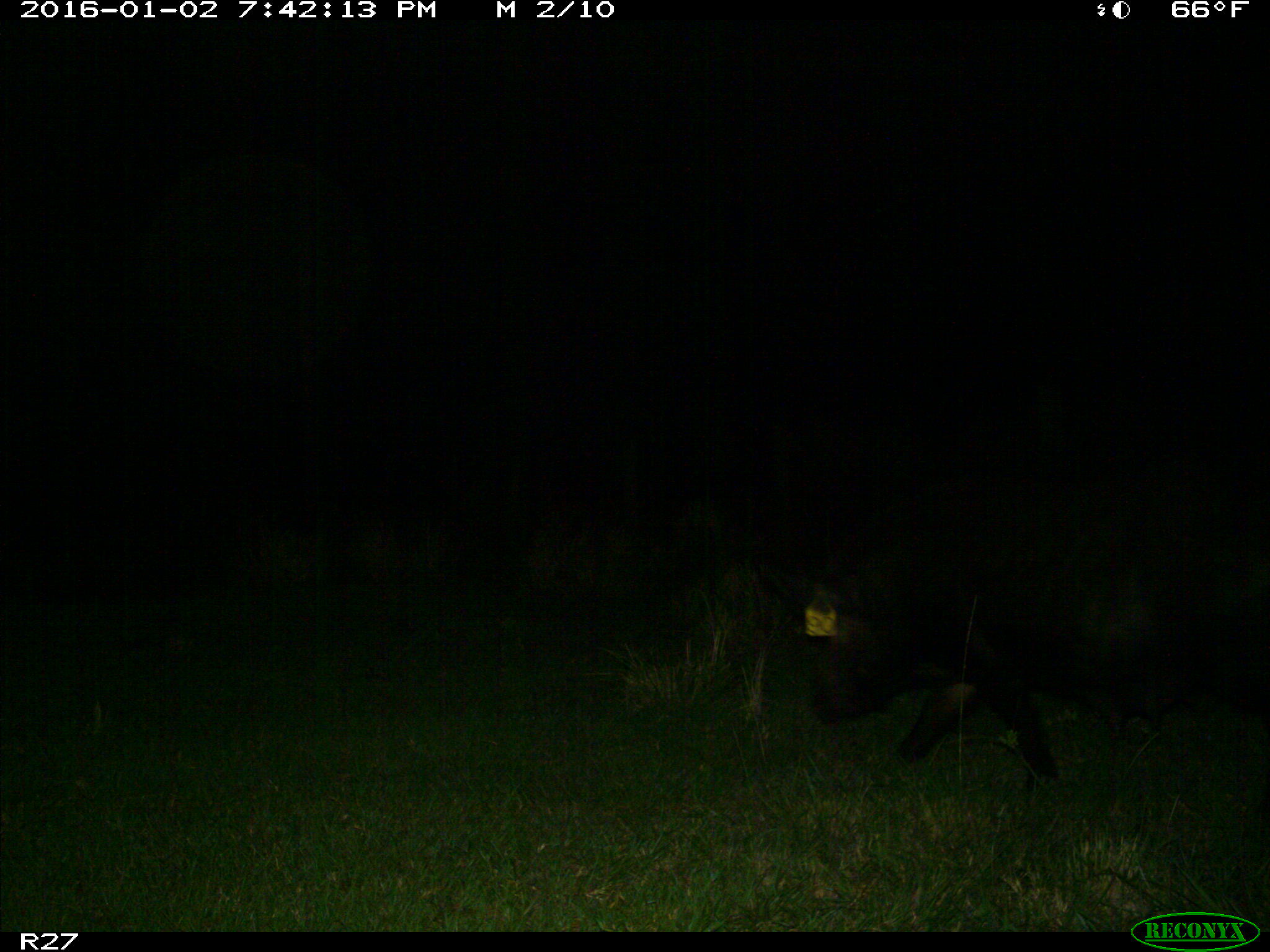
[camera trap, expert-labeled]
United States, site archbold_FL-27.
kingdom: Animalia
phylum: Chordata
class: Mammalia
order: Artiodactyla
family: Suidae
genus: Sus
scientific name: Sus scrofa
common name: wild boar